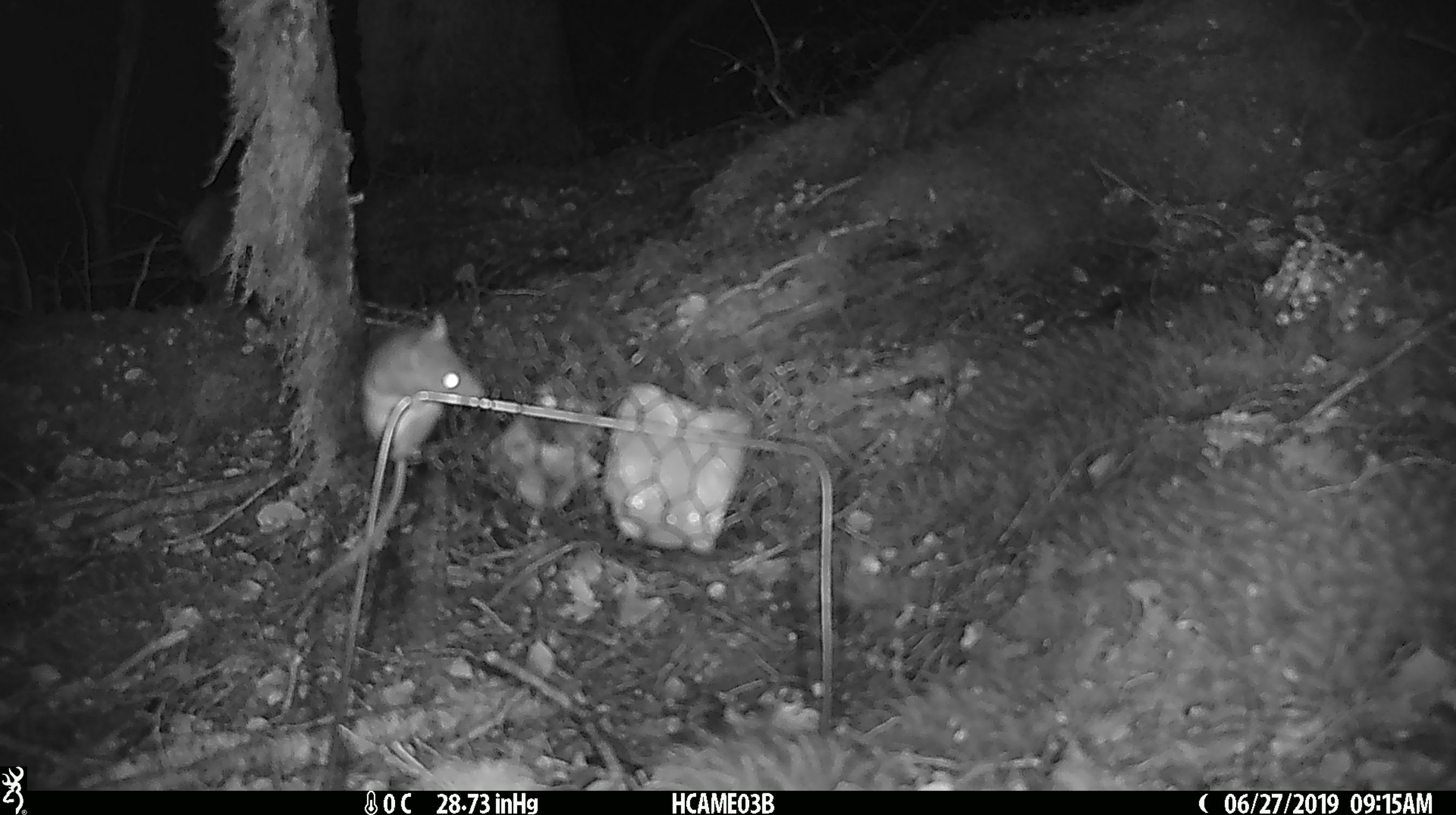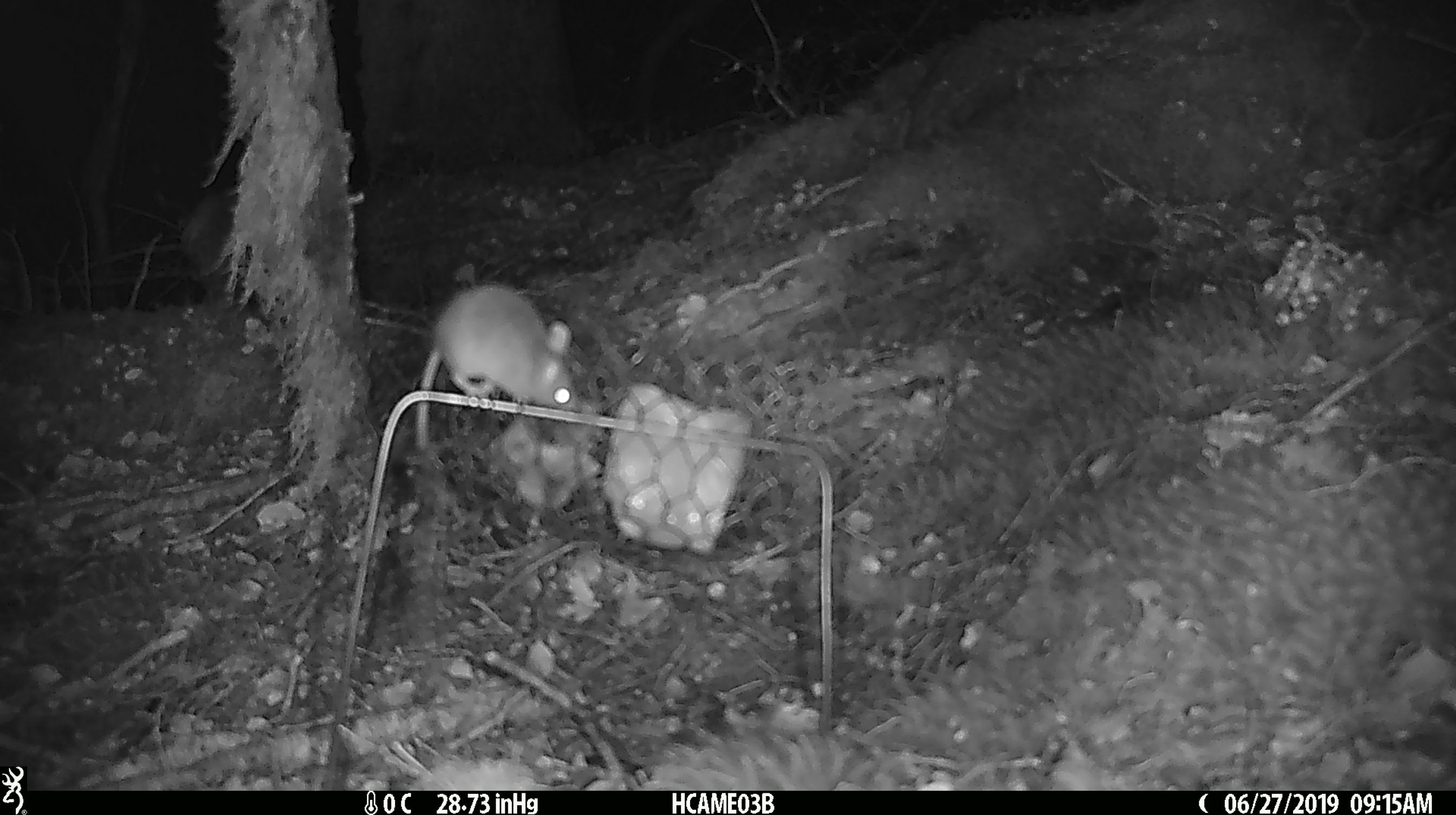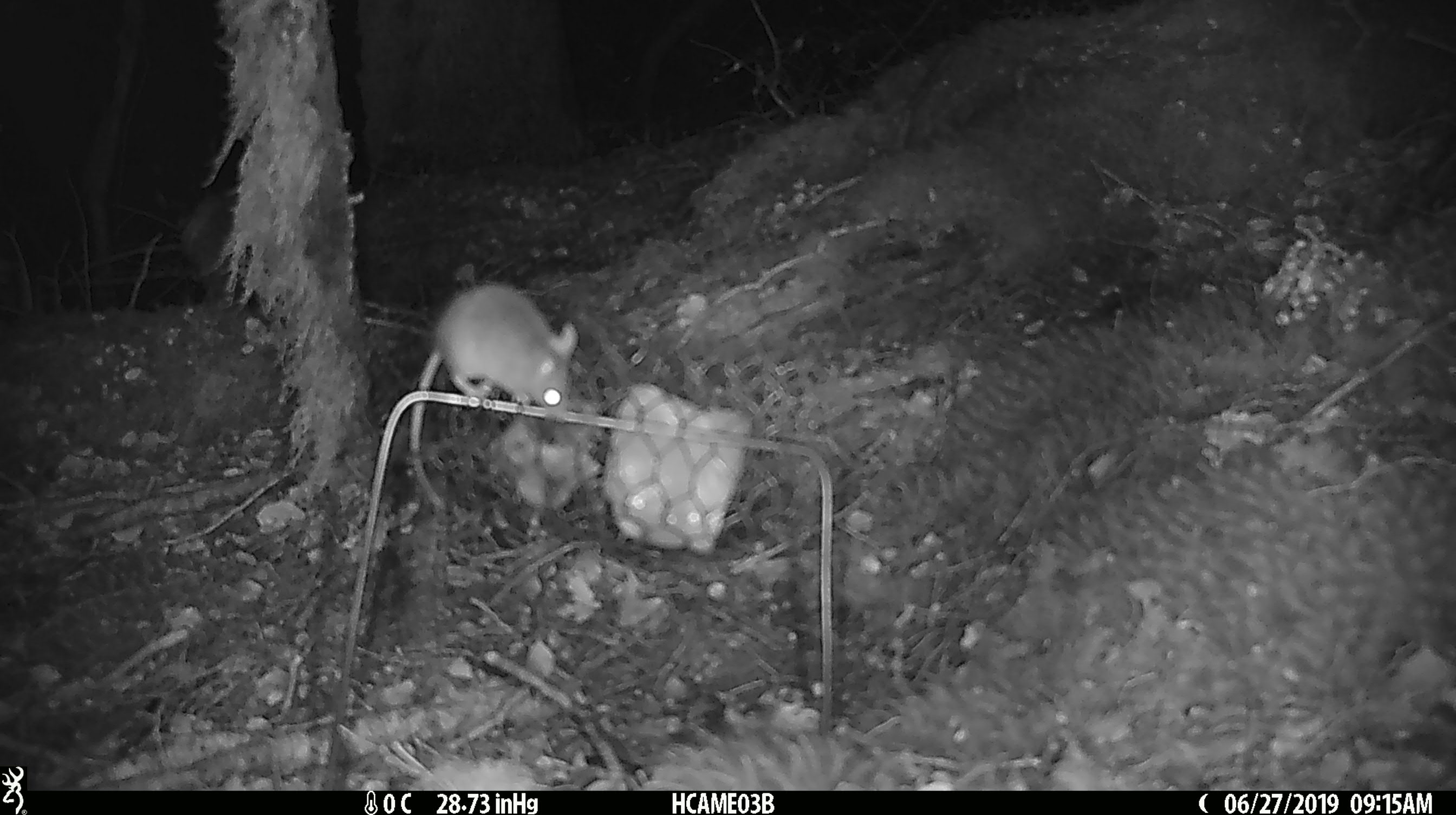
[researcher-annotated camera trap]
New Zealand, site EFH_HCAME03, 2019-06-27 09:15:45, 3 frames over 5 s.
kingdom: Animalia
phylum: Chordata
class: Mammalia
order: Rodentia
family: Muridae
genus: Mus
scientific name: Mus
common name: mouse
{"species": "mouse (Mus)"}